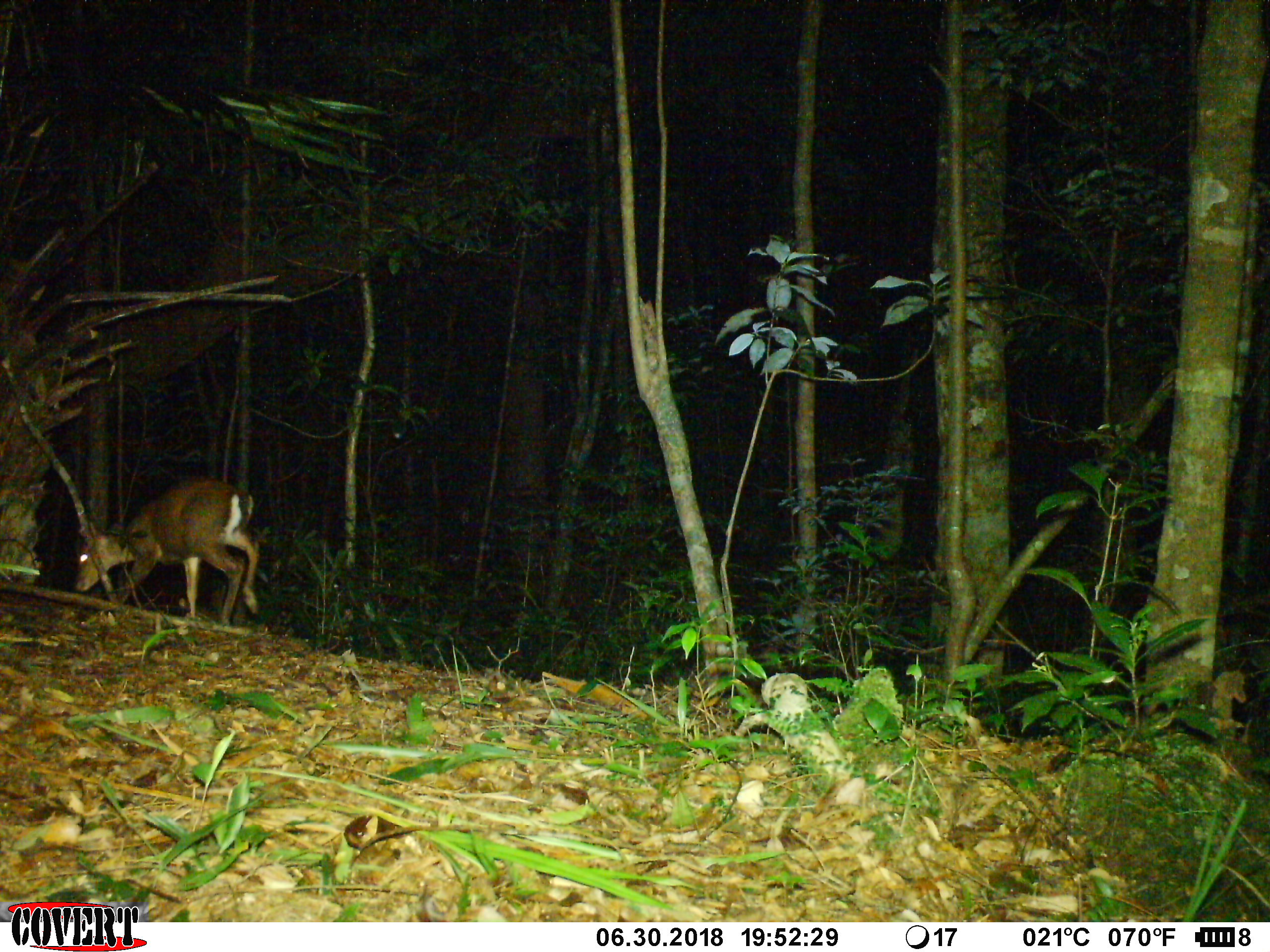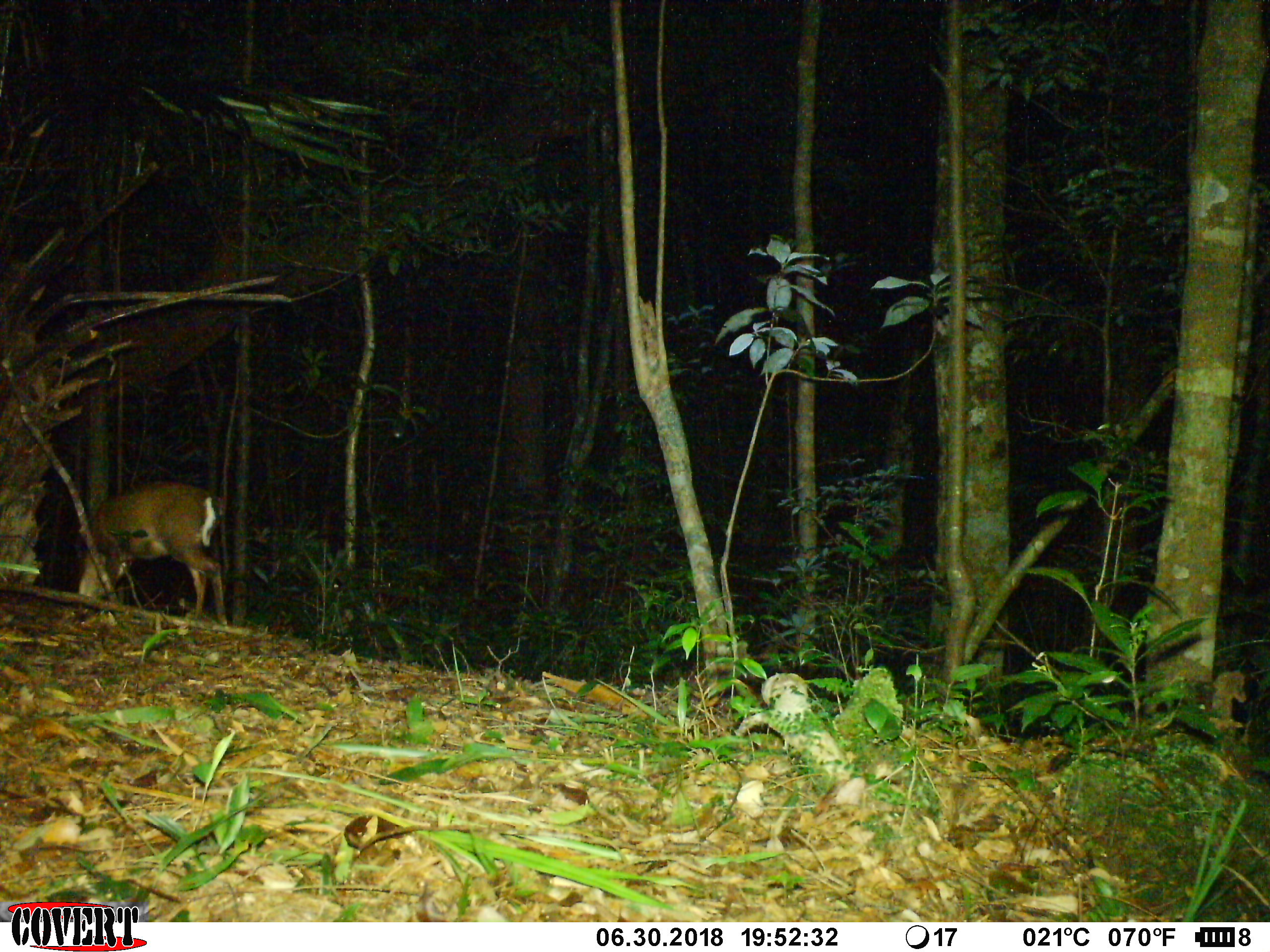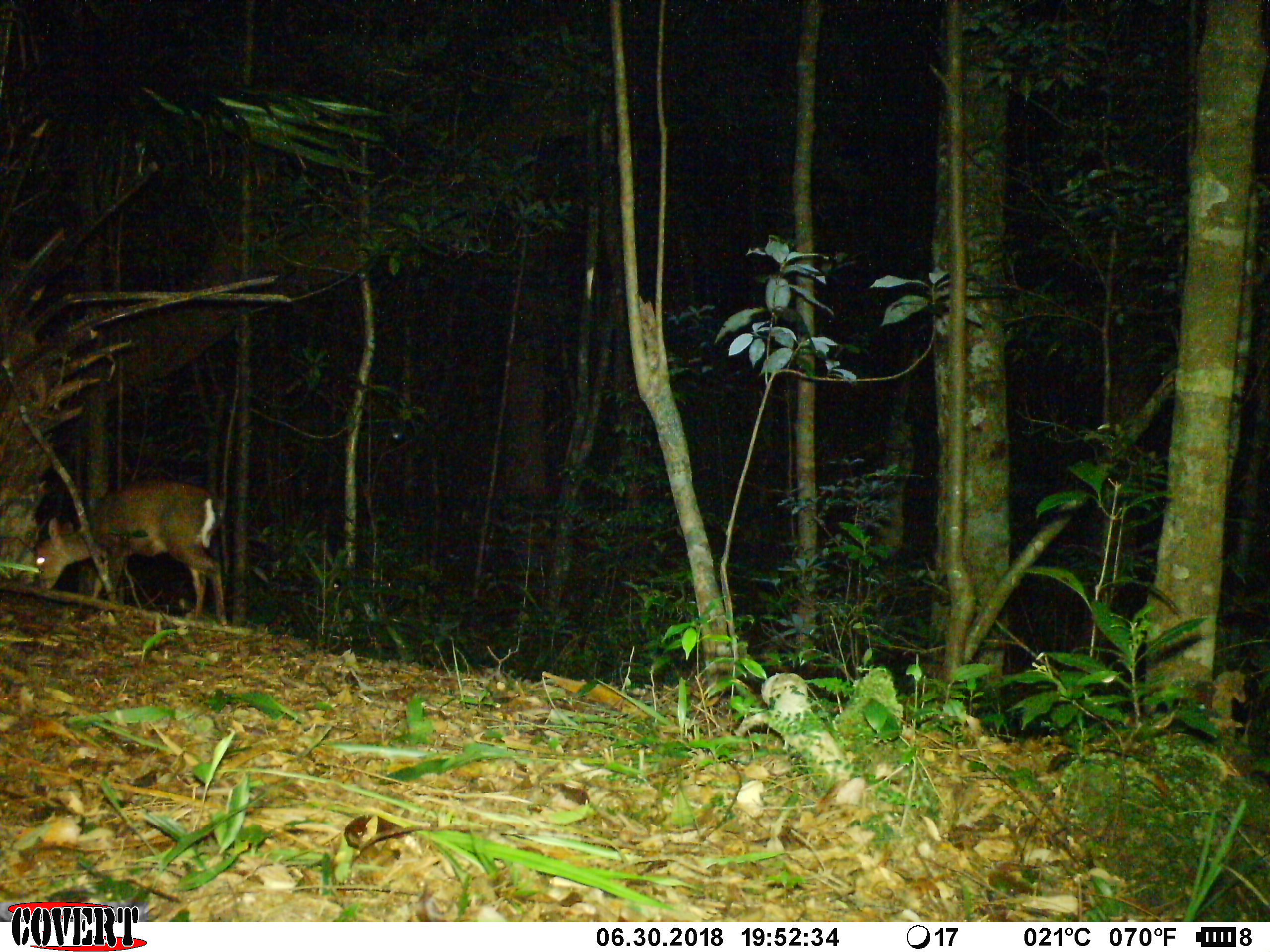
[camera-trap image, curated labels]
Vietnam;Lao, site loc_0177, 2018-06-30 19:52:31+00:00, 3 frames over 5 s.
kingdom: Animalia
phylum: Chordata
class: Mammalia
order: Artiodactyla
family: Cervidae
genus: Muntiacus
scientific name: Muntiacus rooseveltorum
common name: roosevelt's muntjac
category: roosevelts muntjac group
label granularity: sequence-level